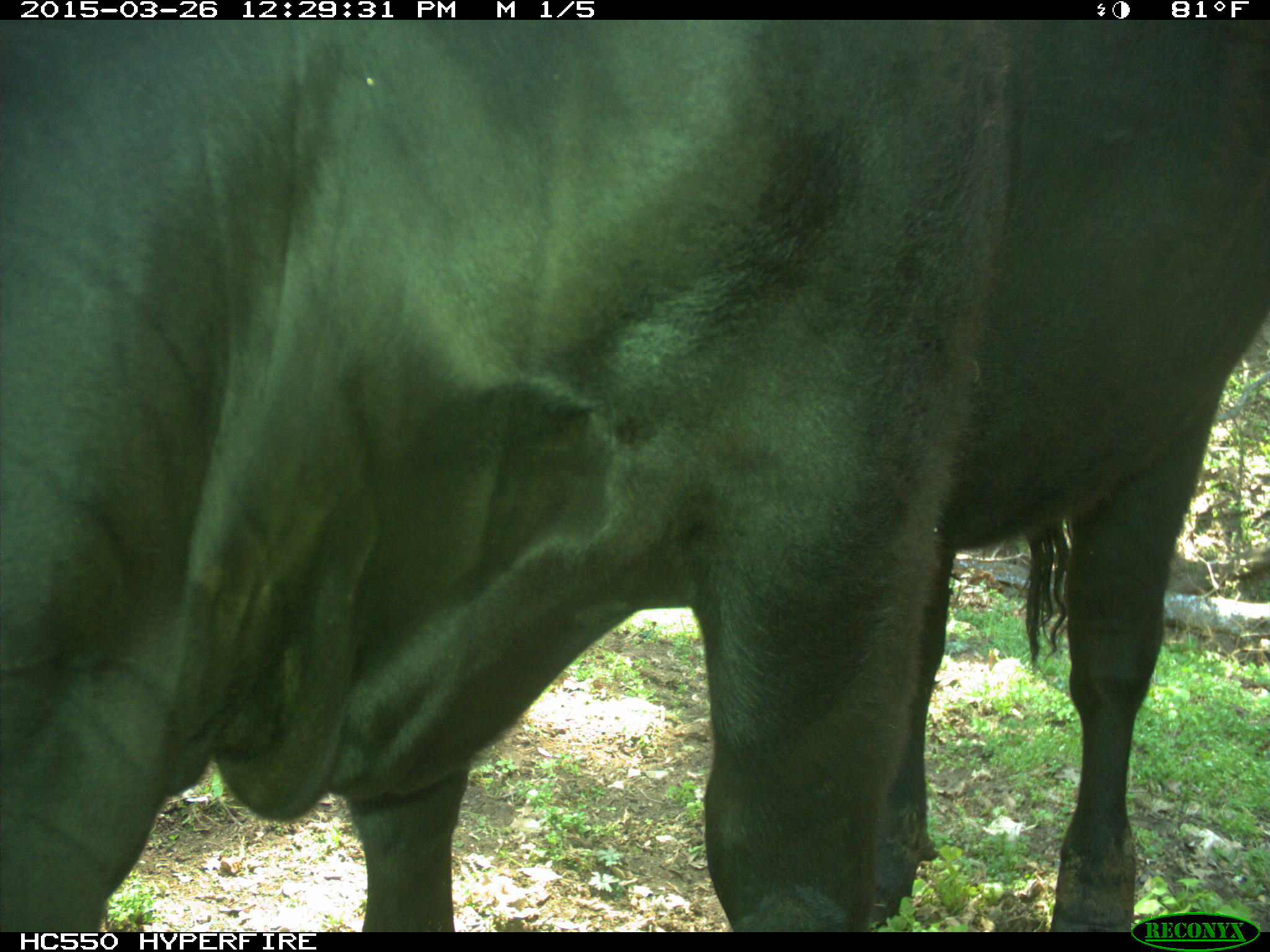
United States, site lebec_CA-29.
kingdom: Animalia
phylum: Chordata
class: Mammalia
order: Artiodactyla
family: Bovidae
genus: Bos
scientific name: Bos taurus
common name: domestic cow